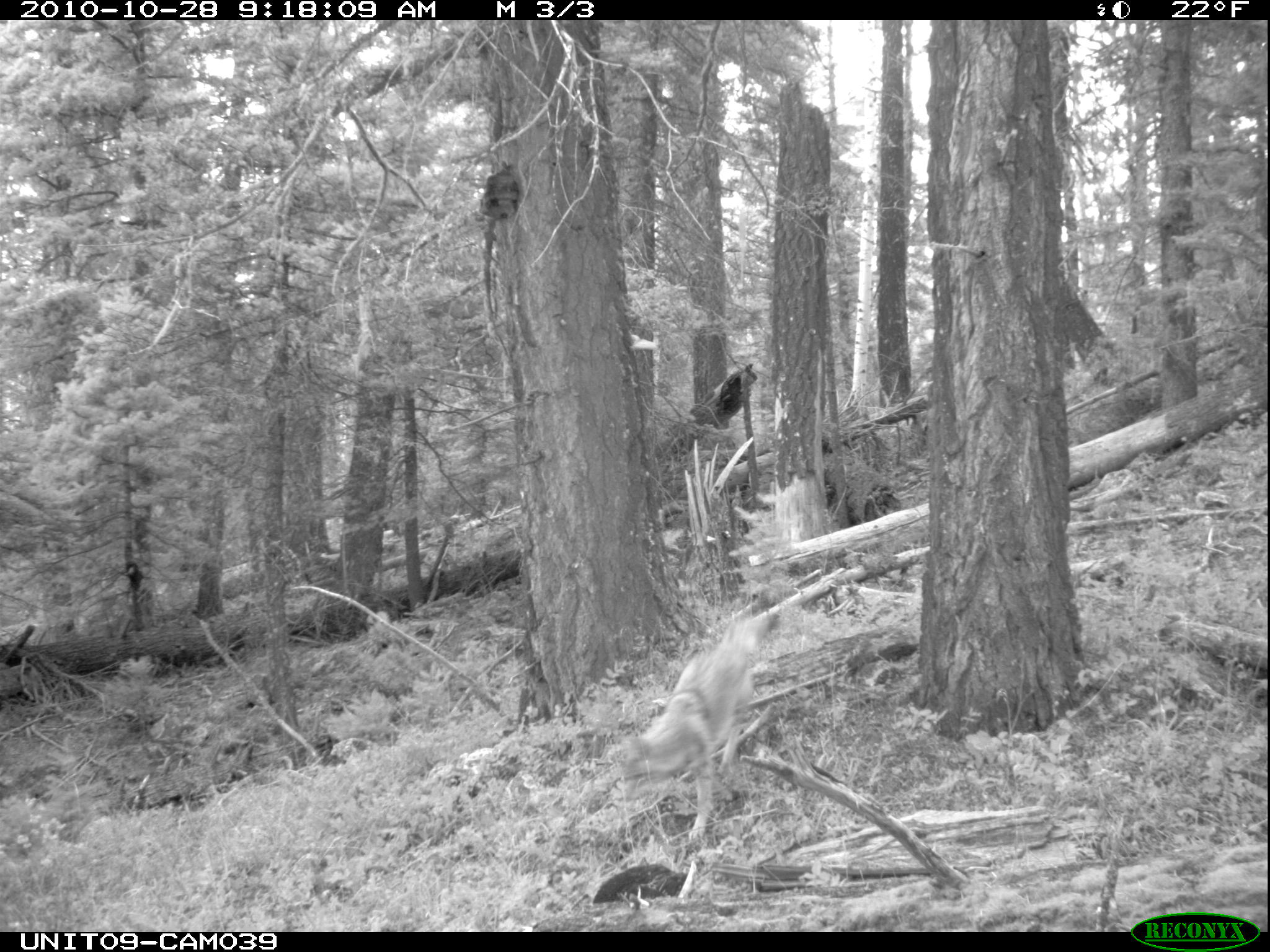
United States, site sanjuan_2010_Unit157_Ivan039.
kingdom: Animalia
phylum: Chordata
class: Mammalia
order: Carnivora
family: Canidae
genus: Canis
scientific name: Canis latrans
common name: coyote